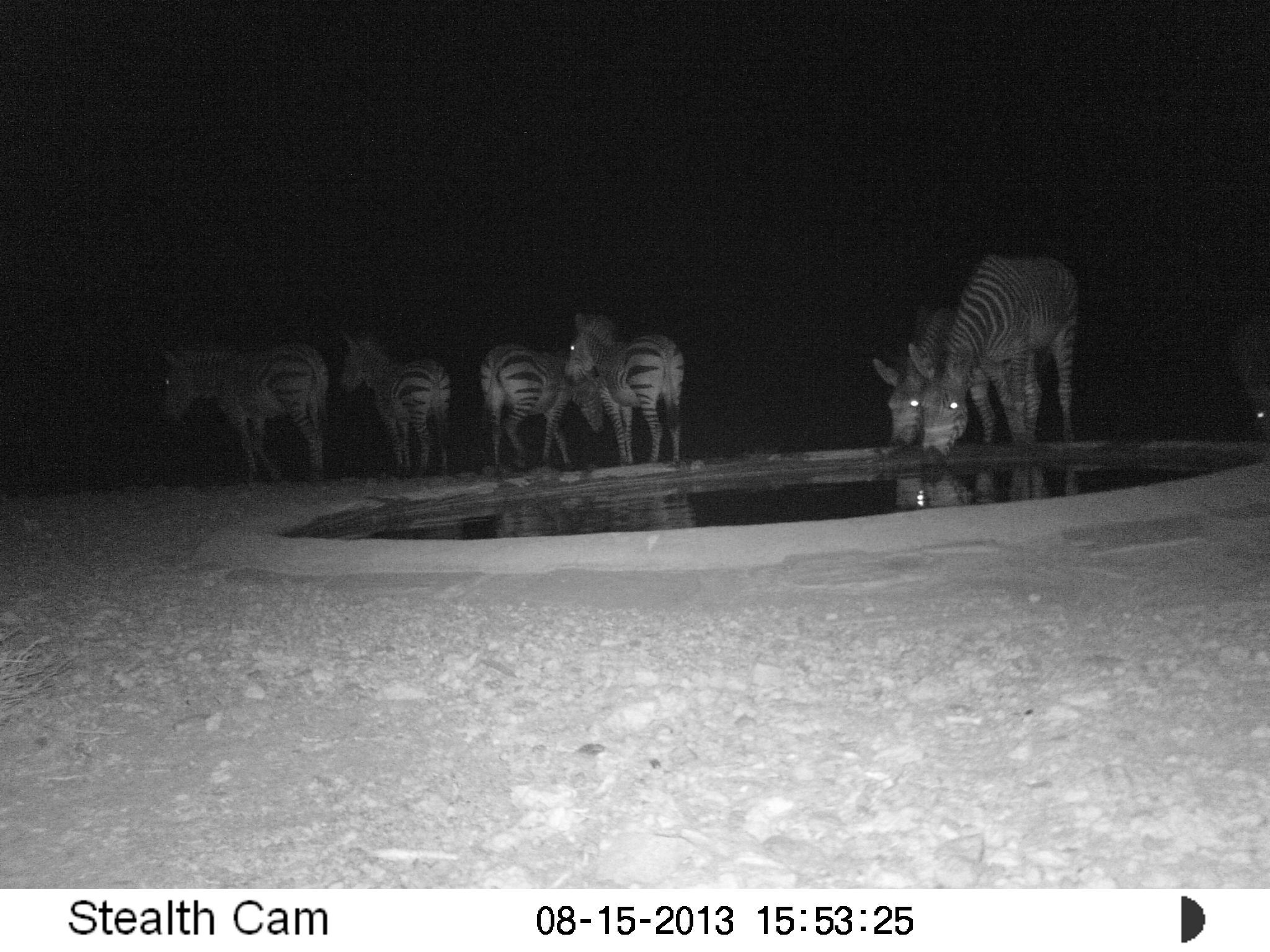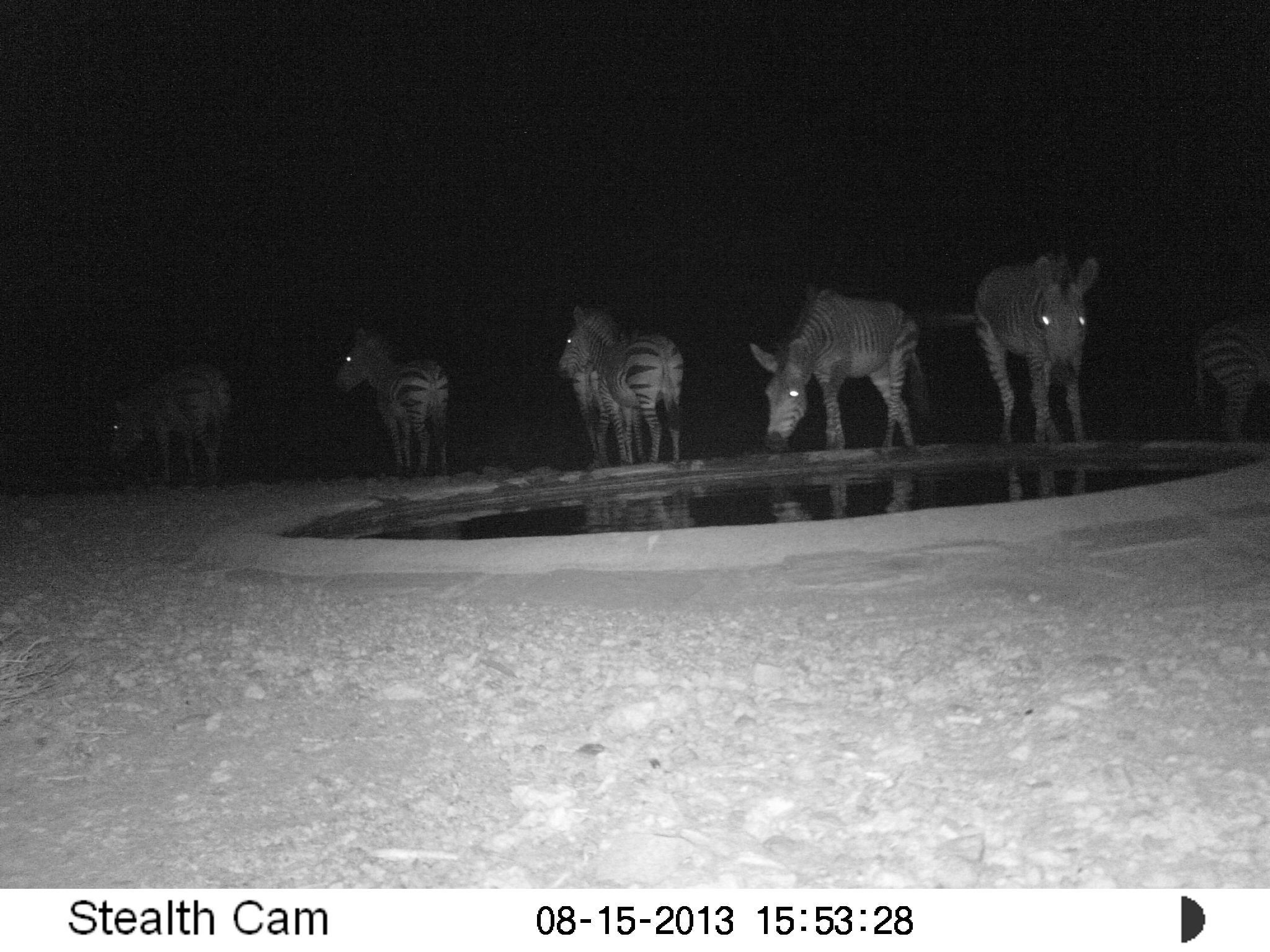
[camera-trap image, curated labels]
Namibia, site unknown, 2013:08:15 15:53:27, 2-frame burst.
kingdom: Animalia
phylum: Chordata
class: Mammalia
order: Perissodactyla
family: Equidae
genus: Equus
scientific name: Equus zebra hartmannae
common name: hartmann's mountain zebra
Equus zebra hartmannae (hartmann's mountain zebra).